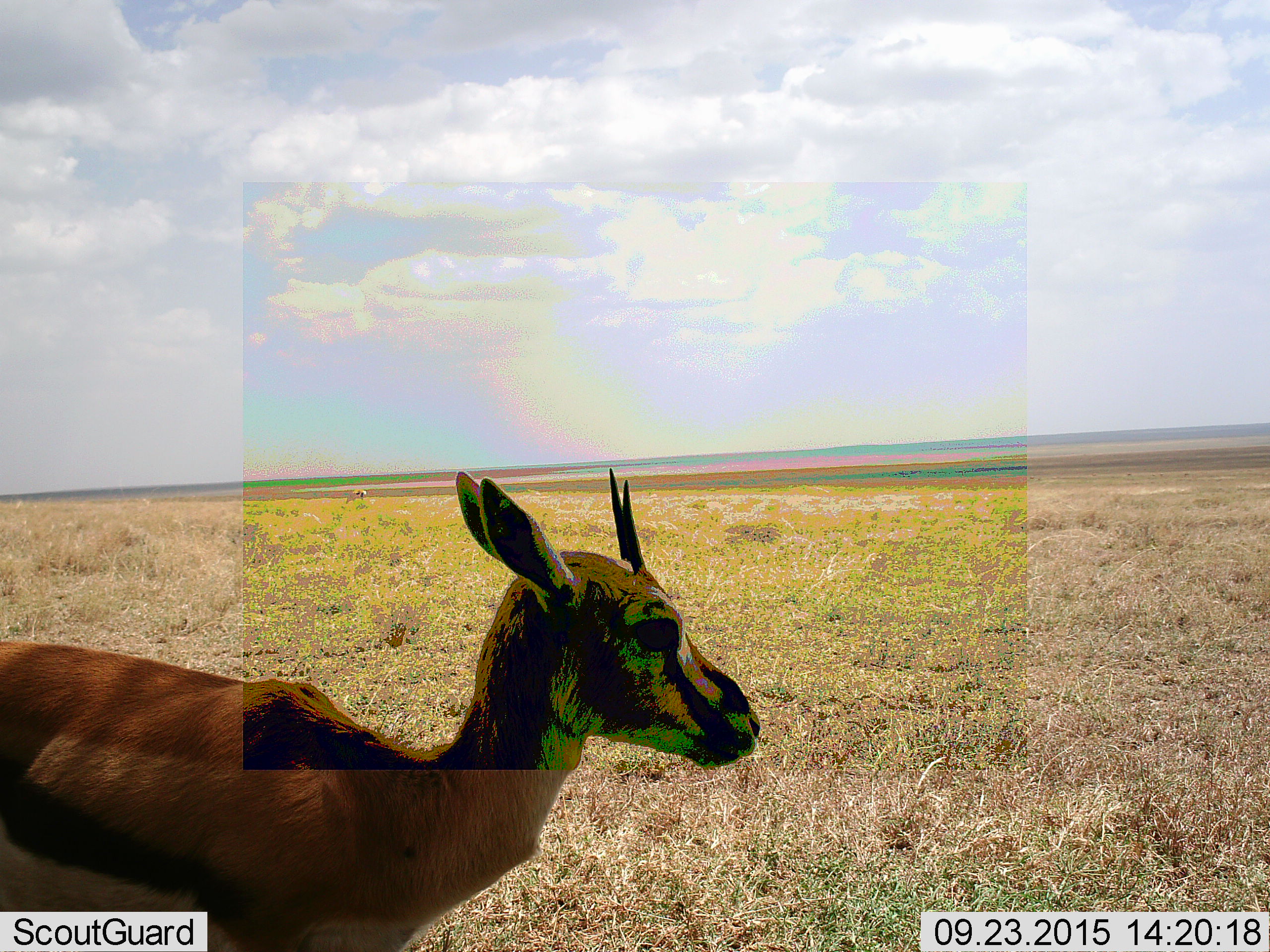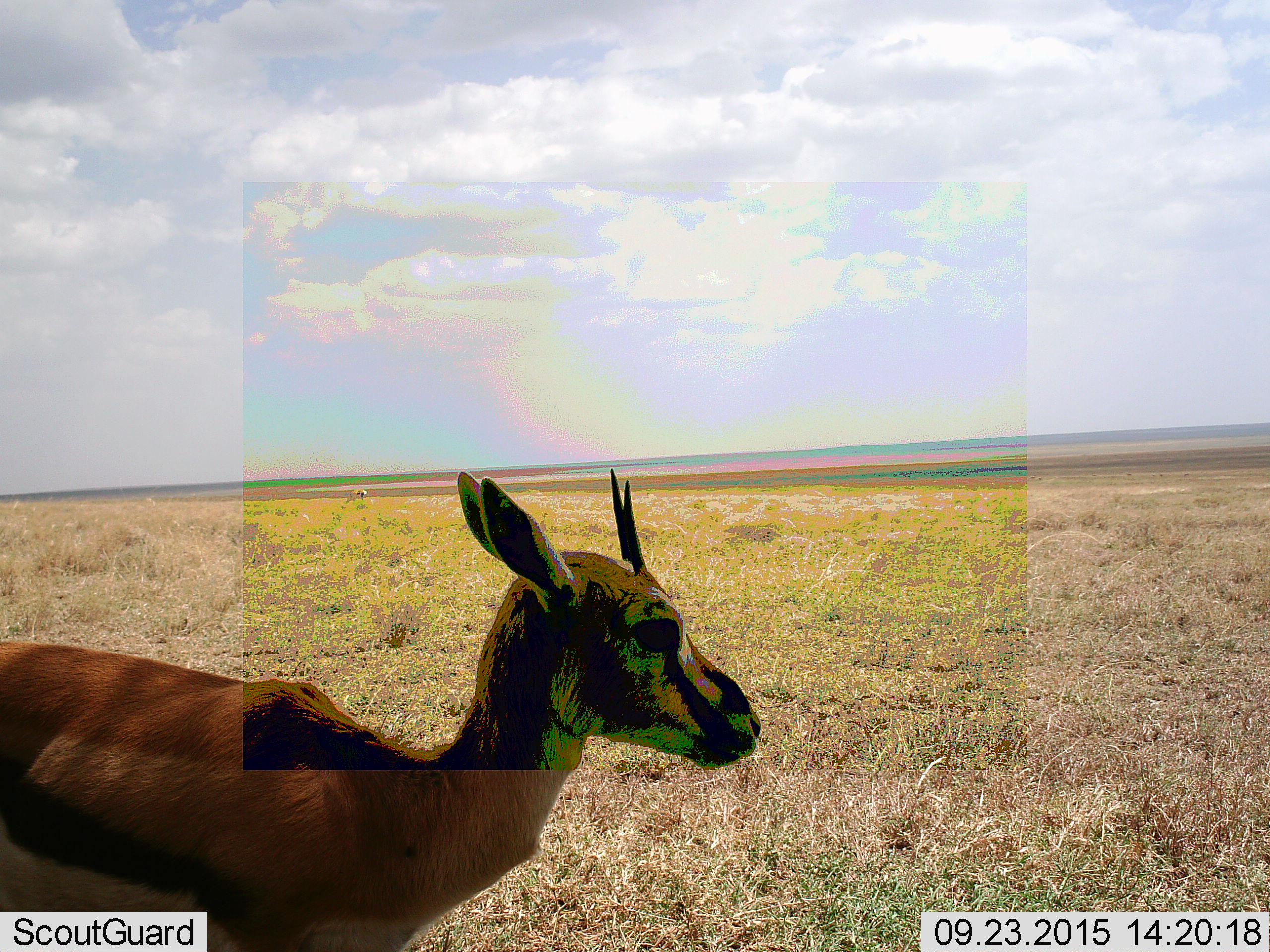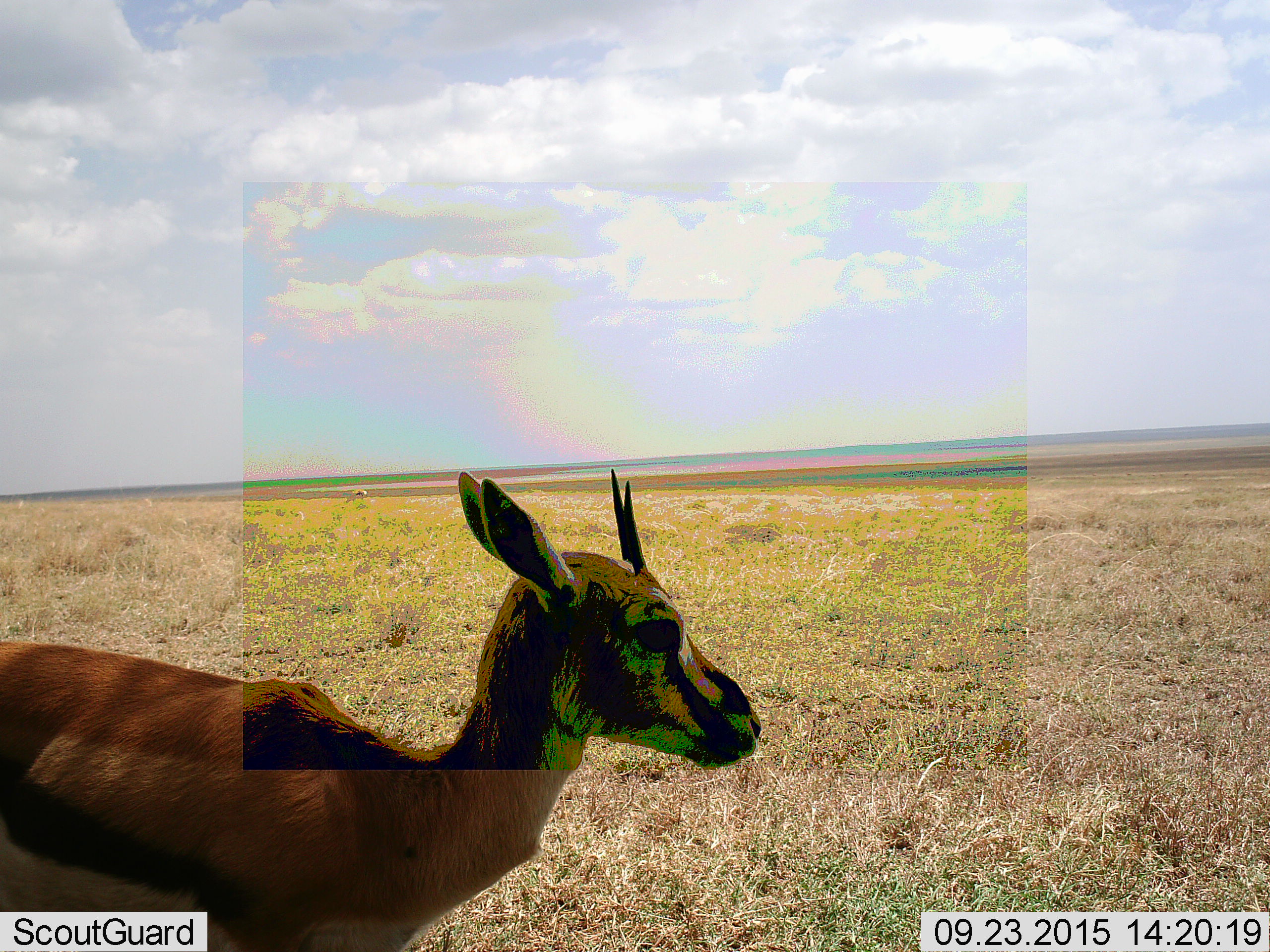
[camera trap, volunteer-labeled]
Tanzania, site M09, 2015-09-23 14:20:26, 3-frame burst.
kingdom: Animalia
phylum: Chordata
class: Mammalia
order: Artiodactyla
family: Bovidae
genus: Eudorcas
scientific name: Eudorcas thomsonii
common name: thomson's gazelle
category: gazellethomsons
Gazellethomsons (thomson's gazelle) (Eudorcas thomsonii), count 1. Behavior (volunteer vote fractions): standing 67%, resting 17%, moving 17%, interacting 0%. Young present (vote fraction): 0%. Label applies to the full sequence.